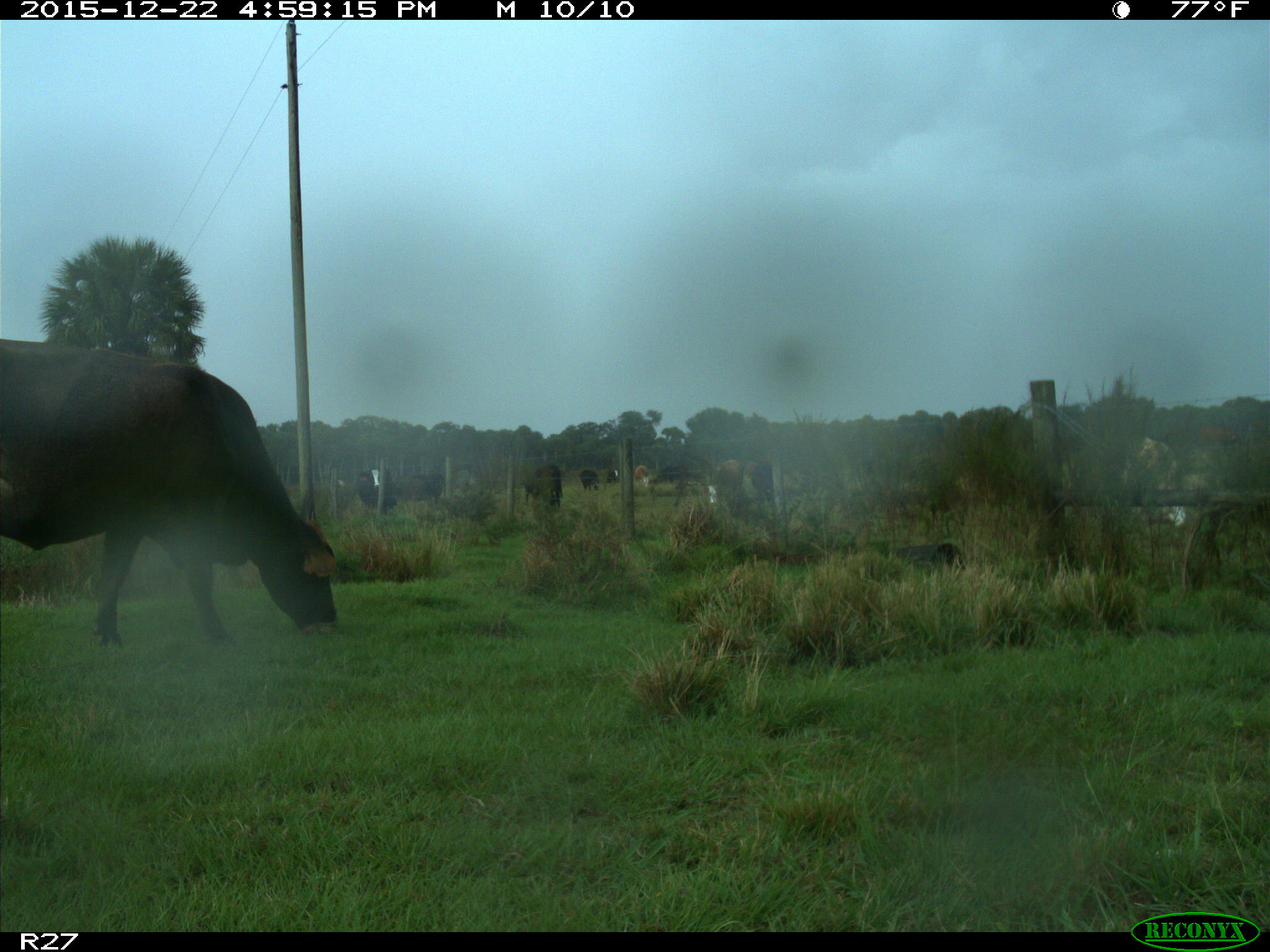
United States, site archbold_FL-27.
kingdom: Animalia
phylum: Chordata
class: Mammalia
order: Artiodactyla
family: Bovidae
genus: Bos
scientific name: Bos taurus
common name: domestic cow